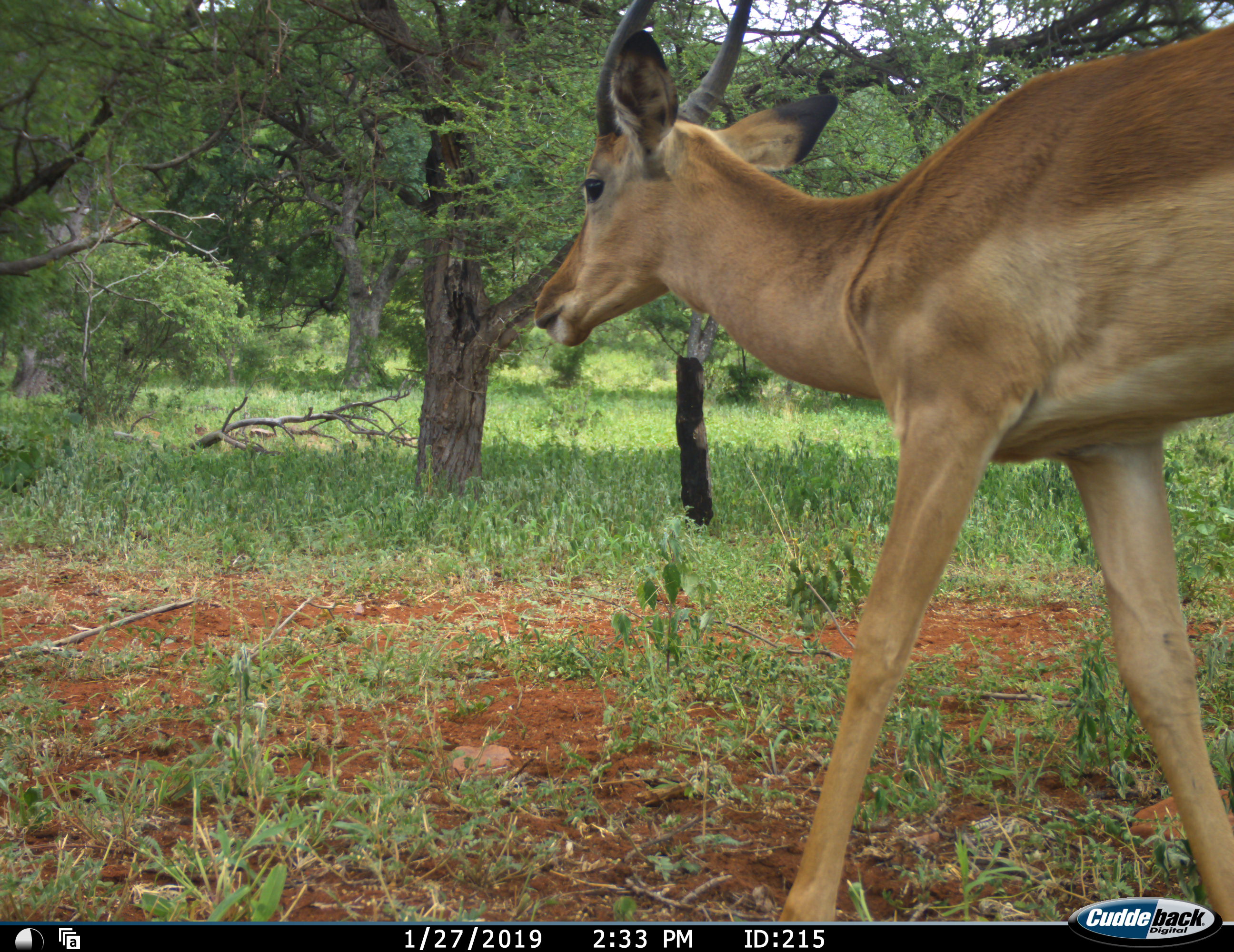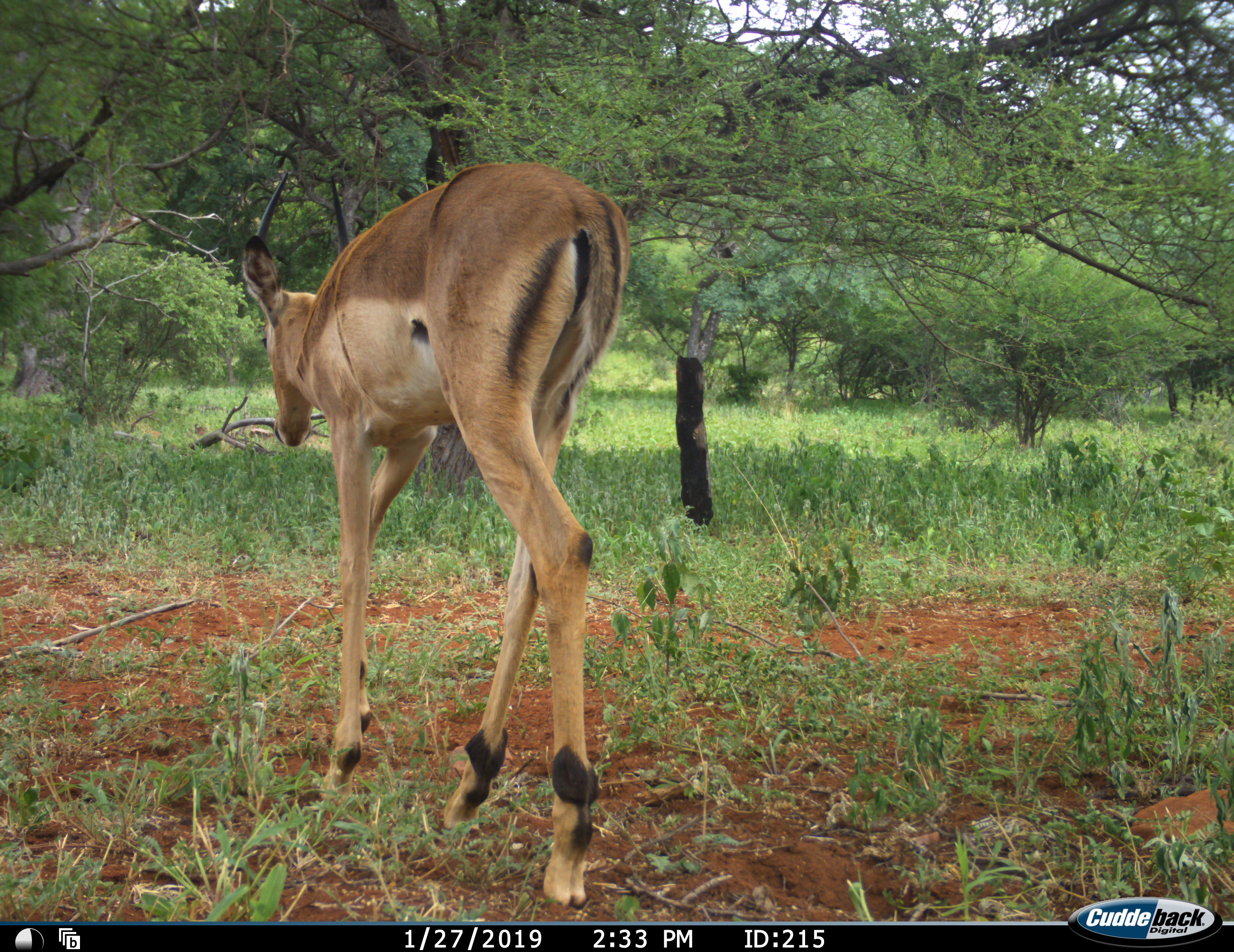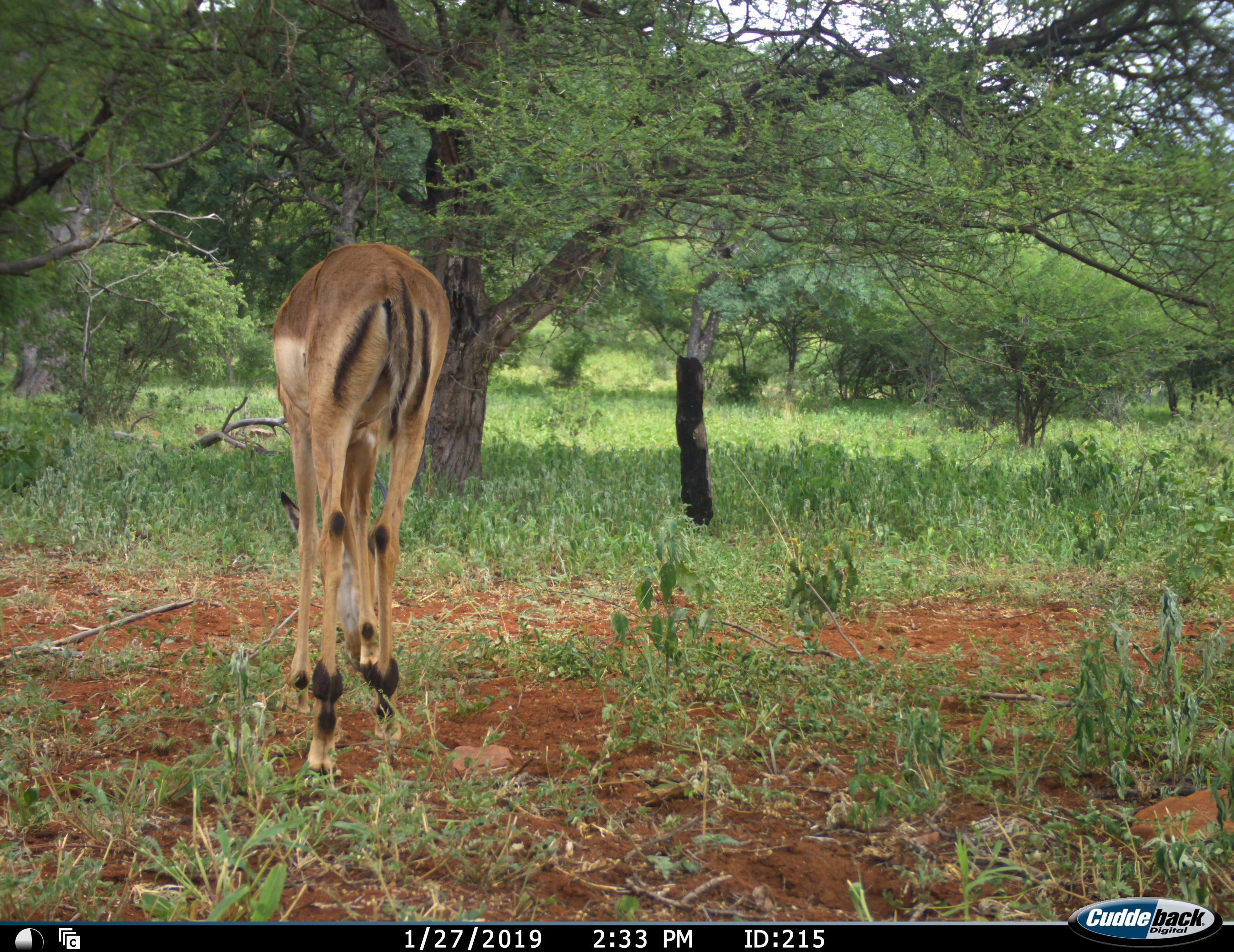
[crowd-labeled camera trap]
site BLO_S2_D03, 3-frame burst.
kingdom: Animalia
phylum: Chordata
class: Mammalia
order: Artiodactyla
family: Bovidae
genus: Aepyceros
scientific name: Aepyceros melampus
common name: impala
Impala (Aepyceros melampus), count 1. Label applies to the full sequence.